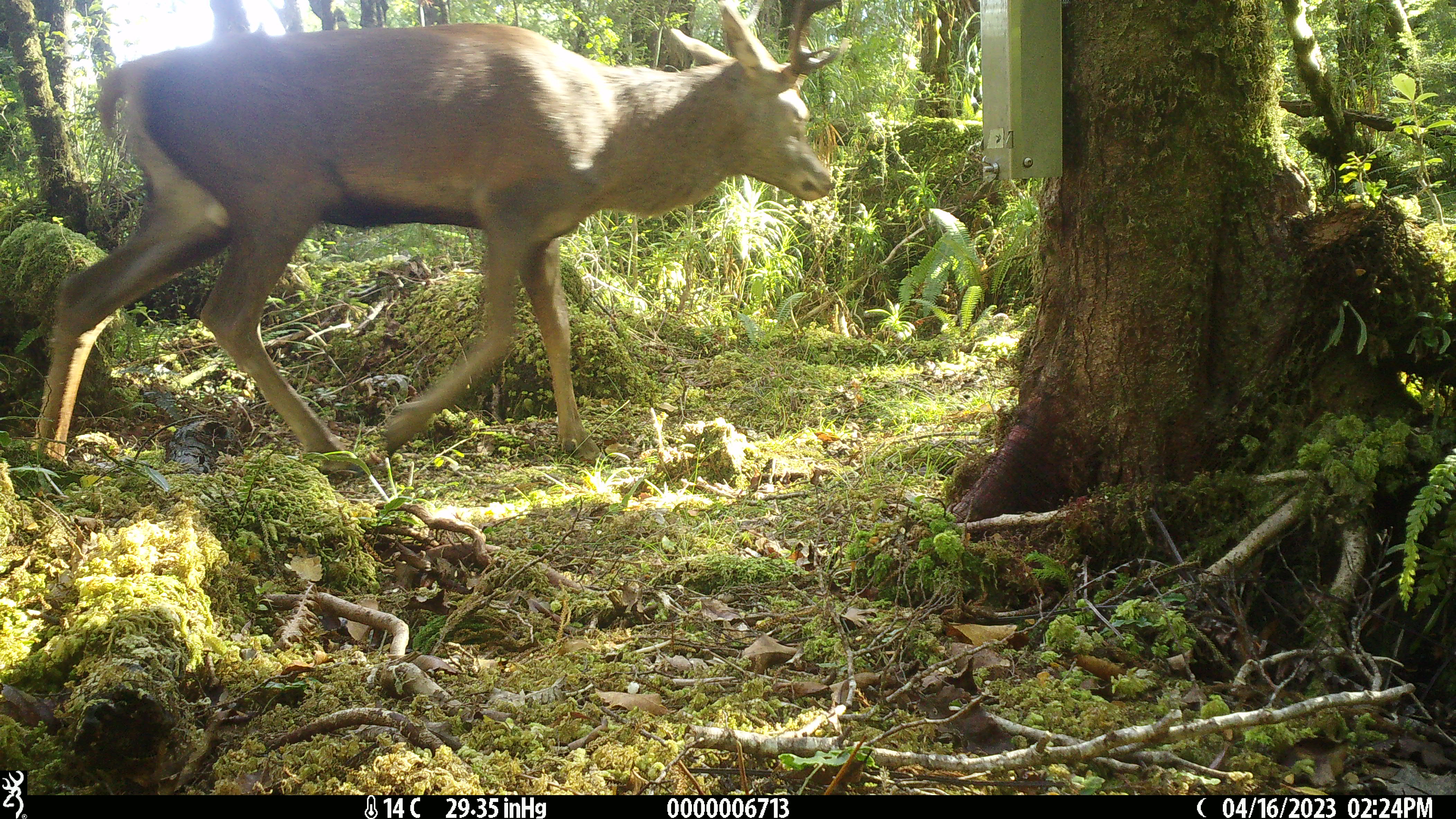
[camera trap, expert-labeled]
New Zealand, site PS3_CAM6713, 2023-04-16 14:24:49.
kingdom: Animalia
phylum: Chordata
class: Mammalia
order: Artiodactyla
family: Cervidae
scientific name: Cervidae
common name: deer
Deer (Cervidae).